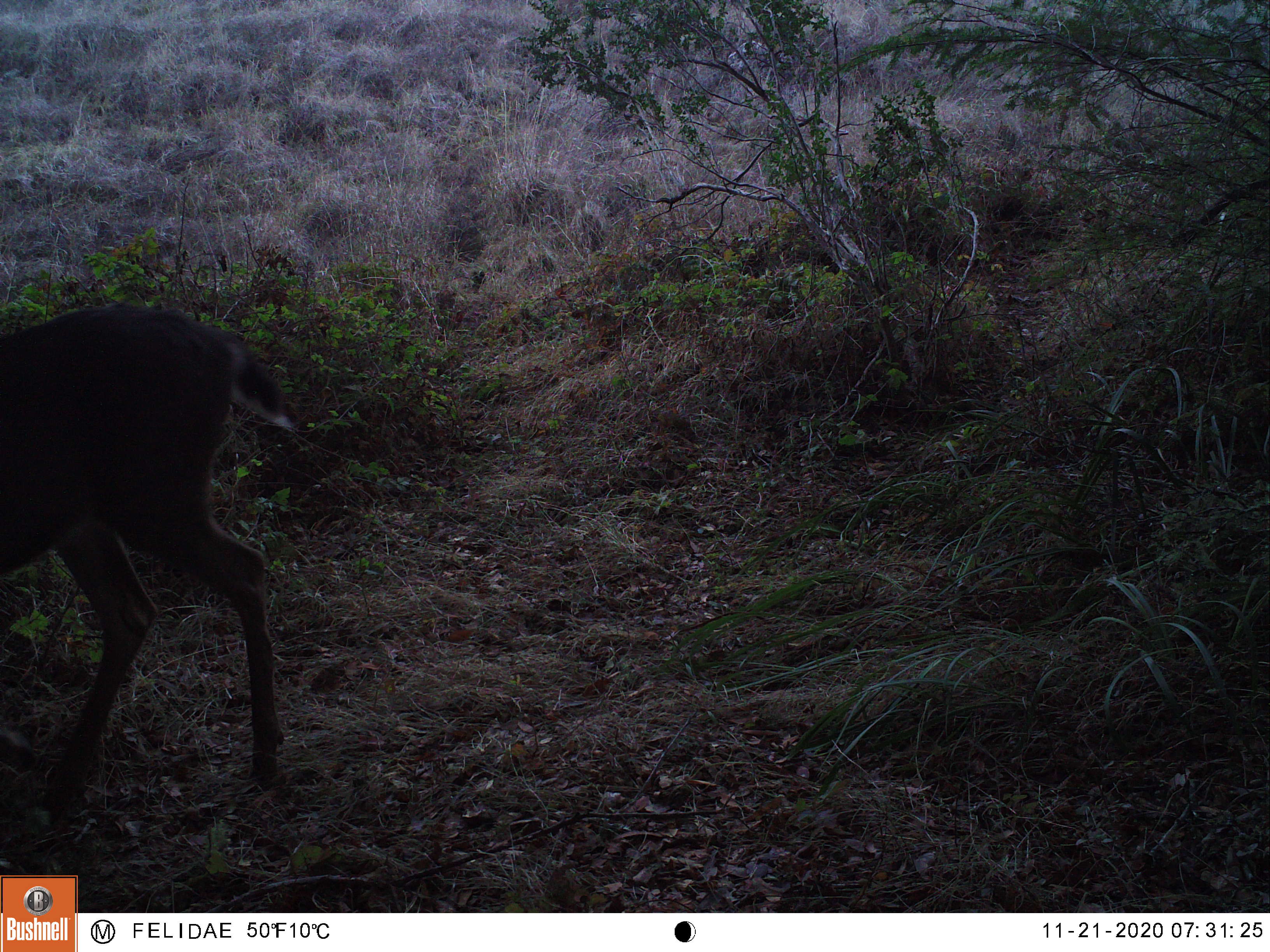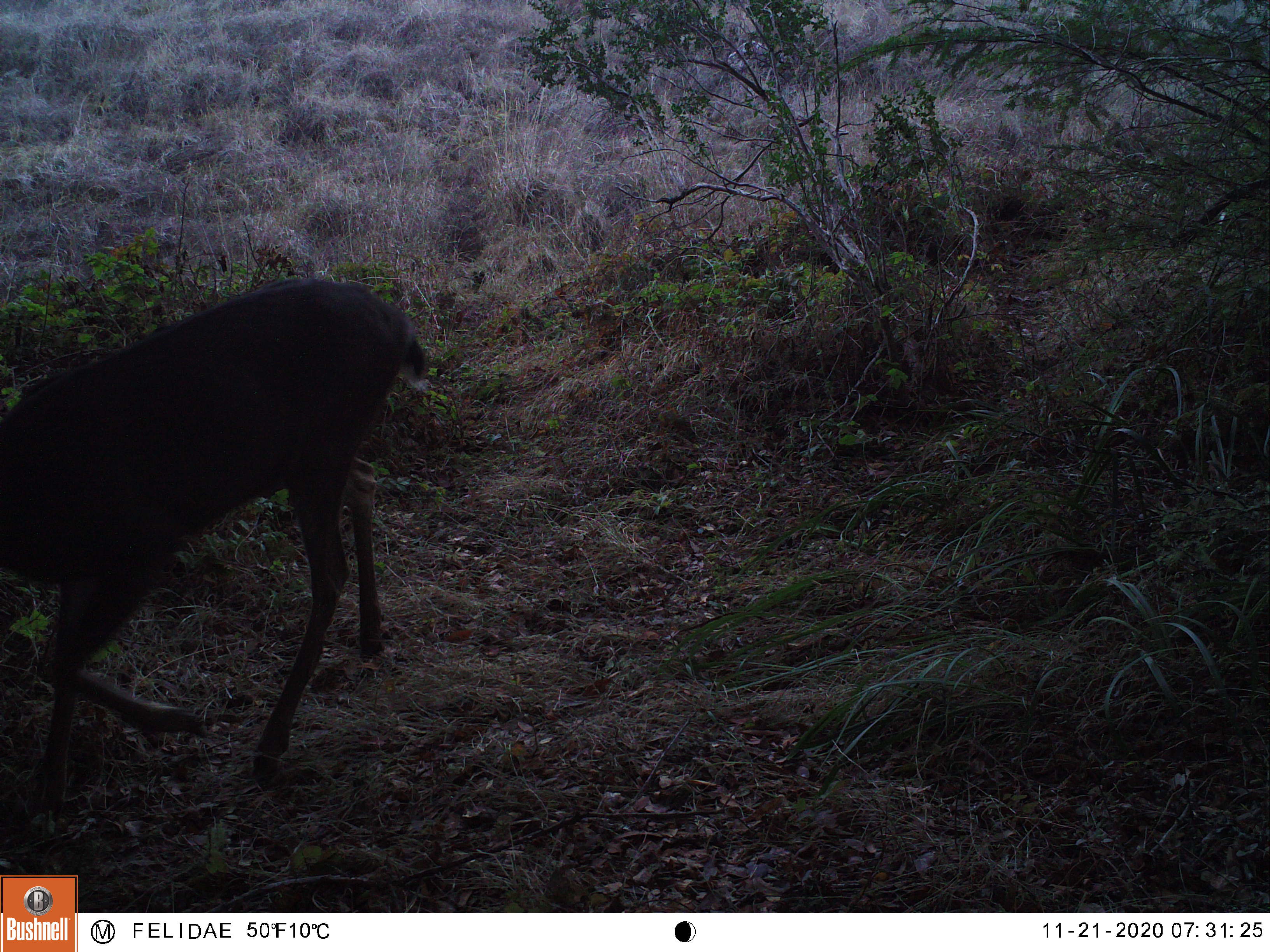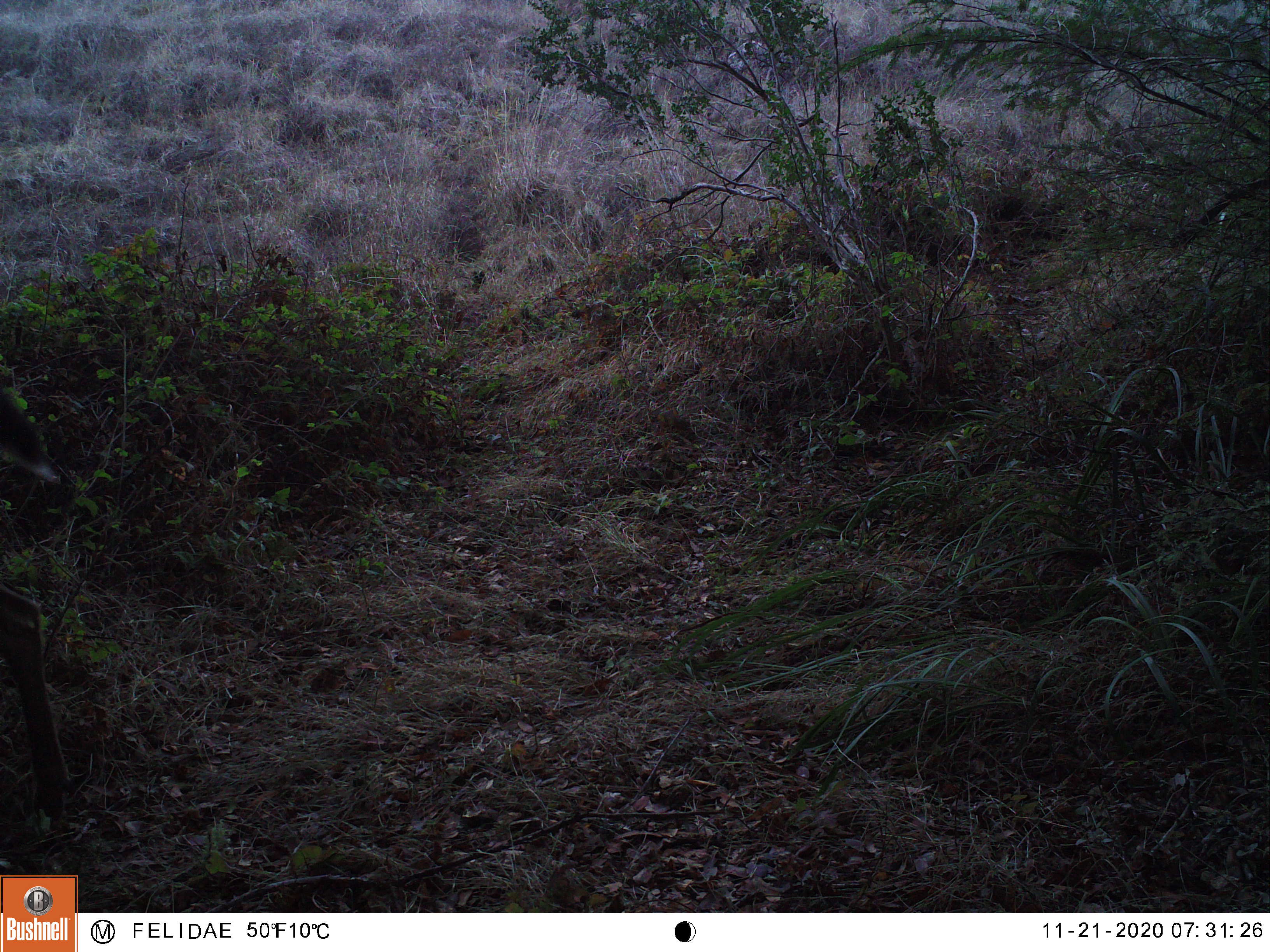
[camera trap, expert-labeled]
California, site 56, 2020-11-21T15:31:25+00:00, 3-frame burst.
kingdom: Animalia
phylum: Chordata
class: Mammalia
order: Artiodactyla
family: Cervidae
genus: Odocoileus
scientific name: Odocoileus hemionus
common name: mule deer